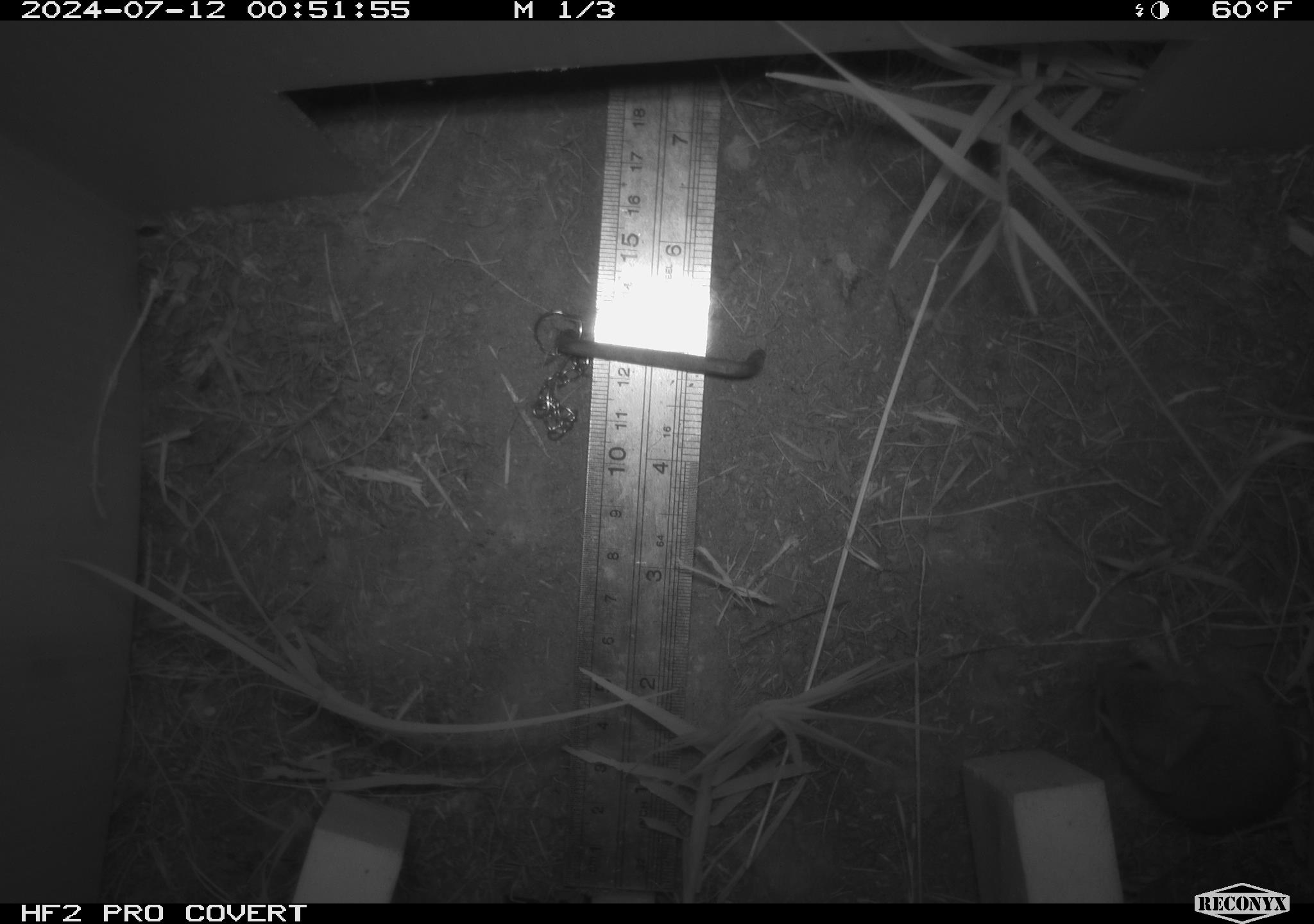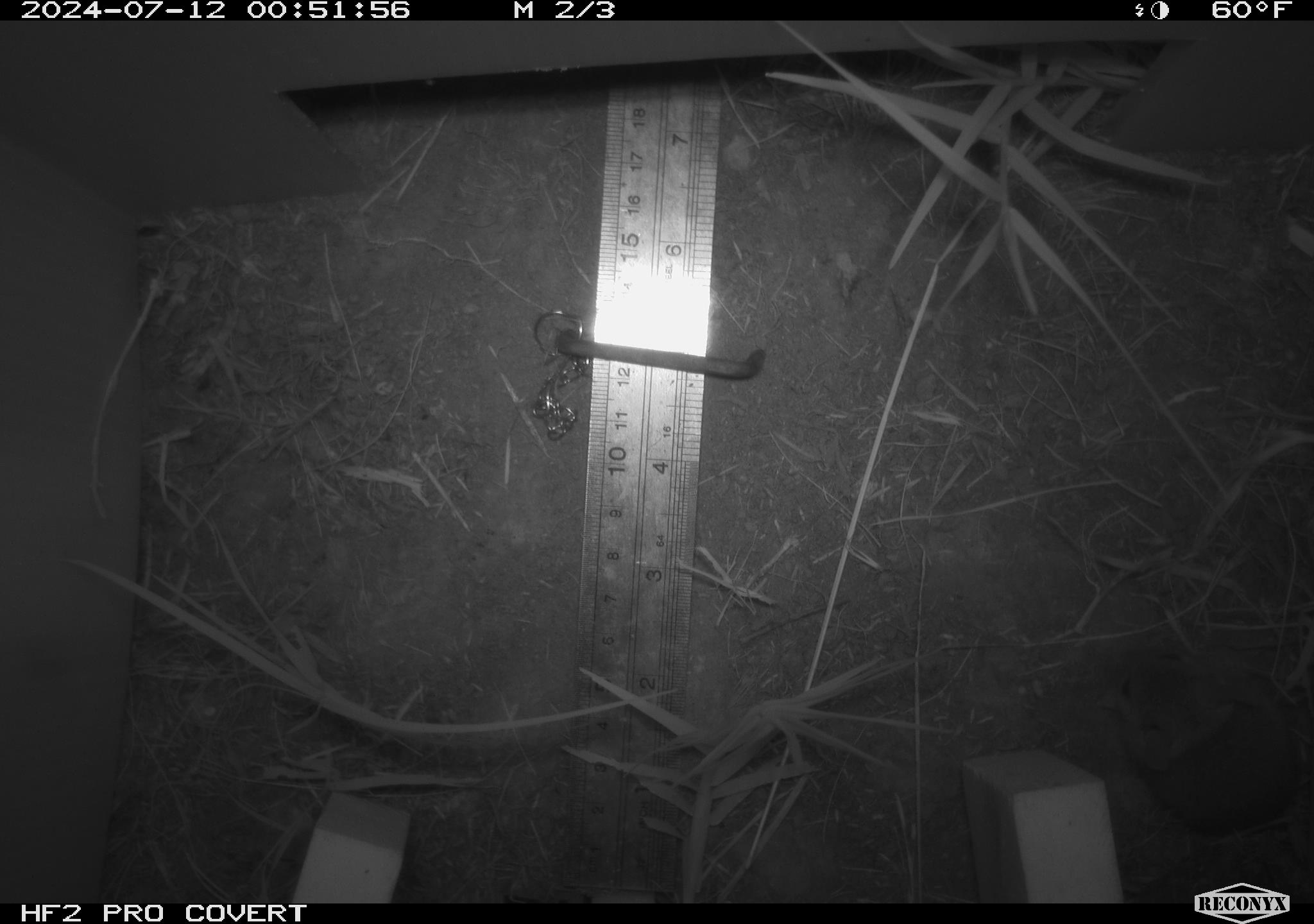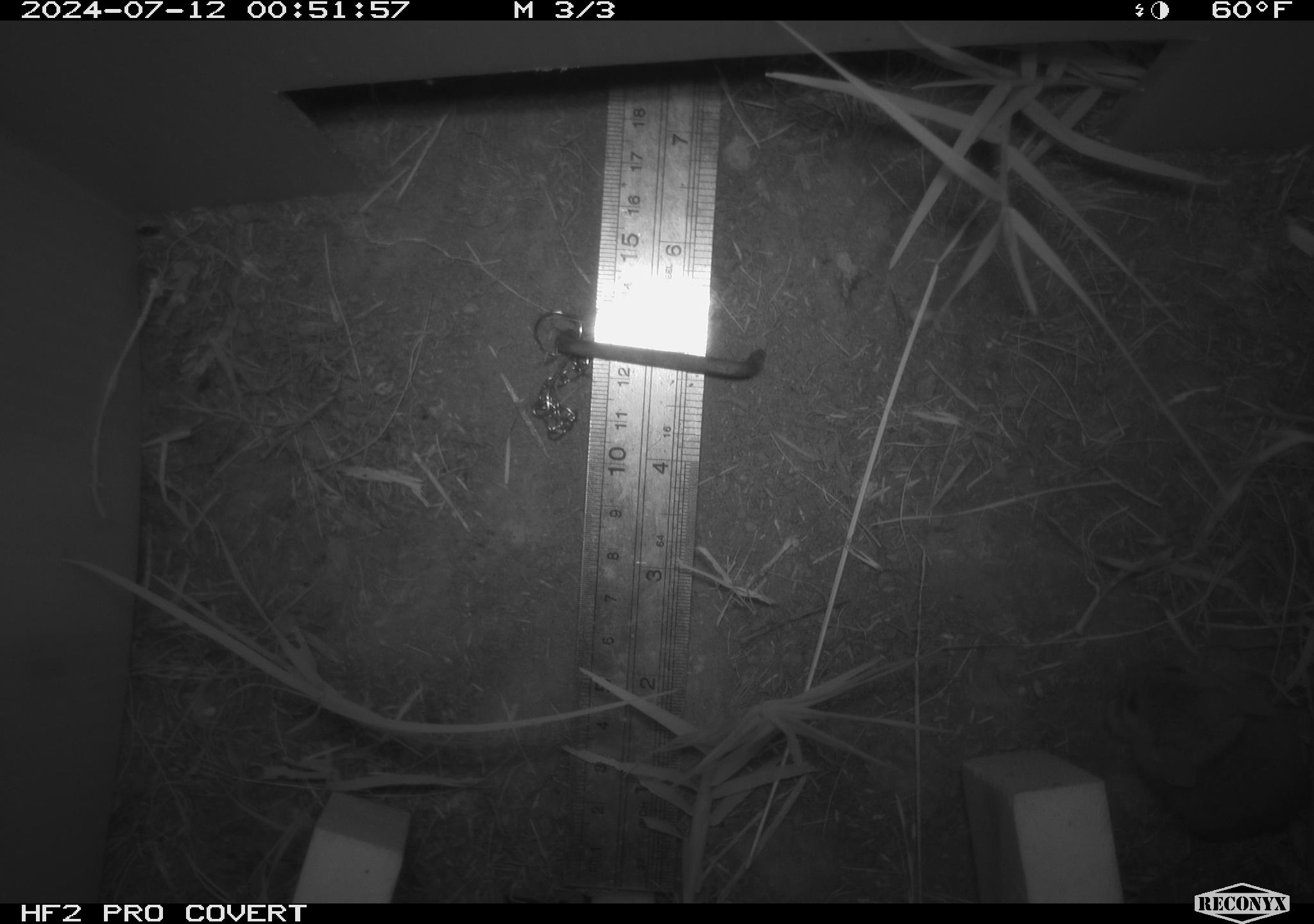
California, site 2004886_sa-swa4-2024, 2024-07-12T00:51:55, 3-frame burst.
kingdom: Animalia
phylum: Chordata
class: Mammalia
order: Rodentia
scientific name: Rodentia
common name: mouse species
Mouse species (Rodentia).